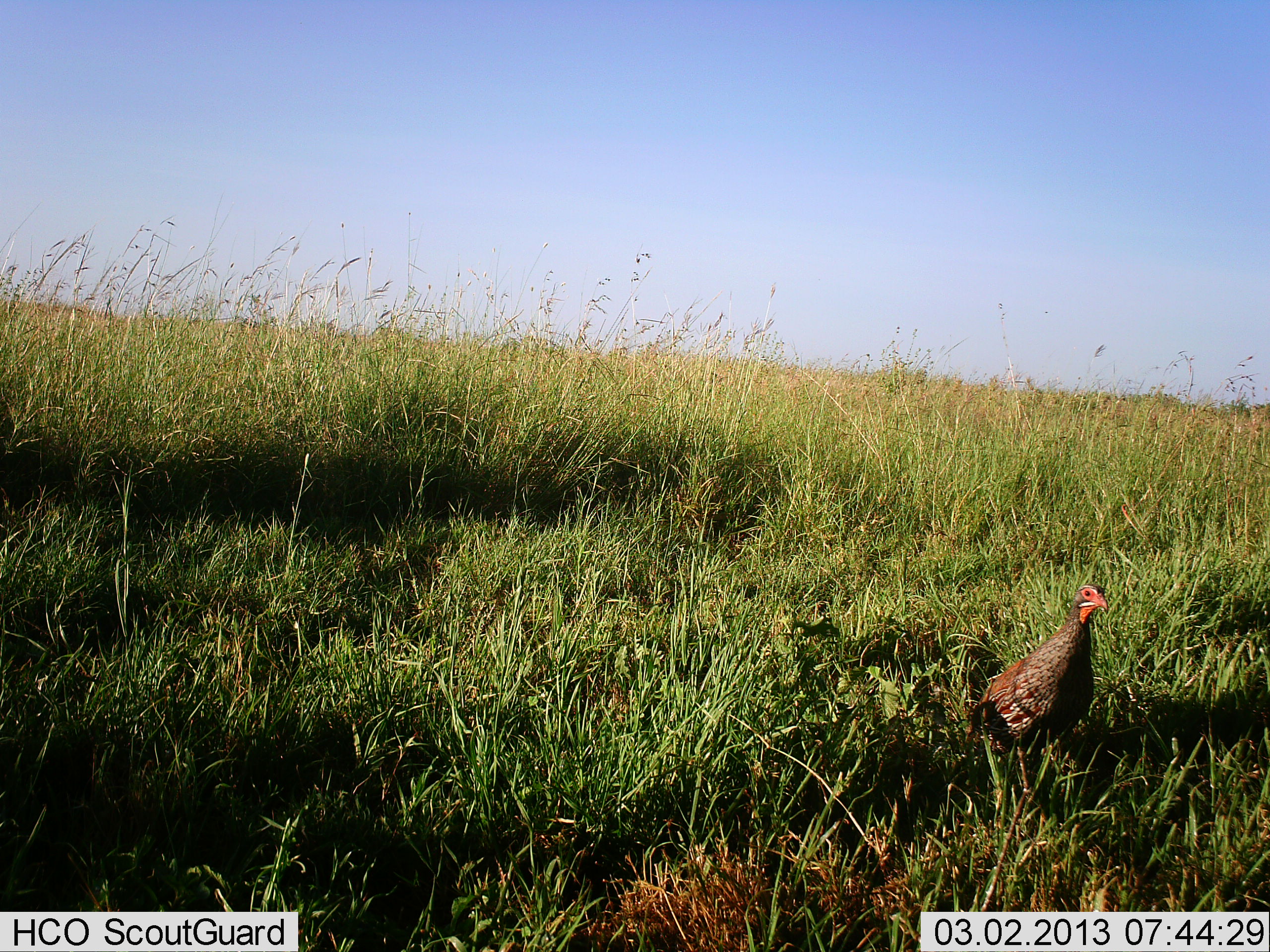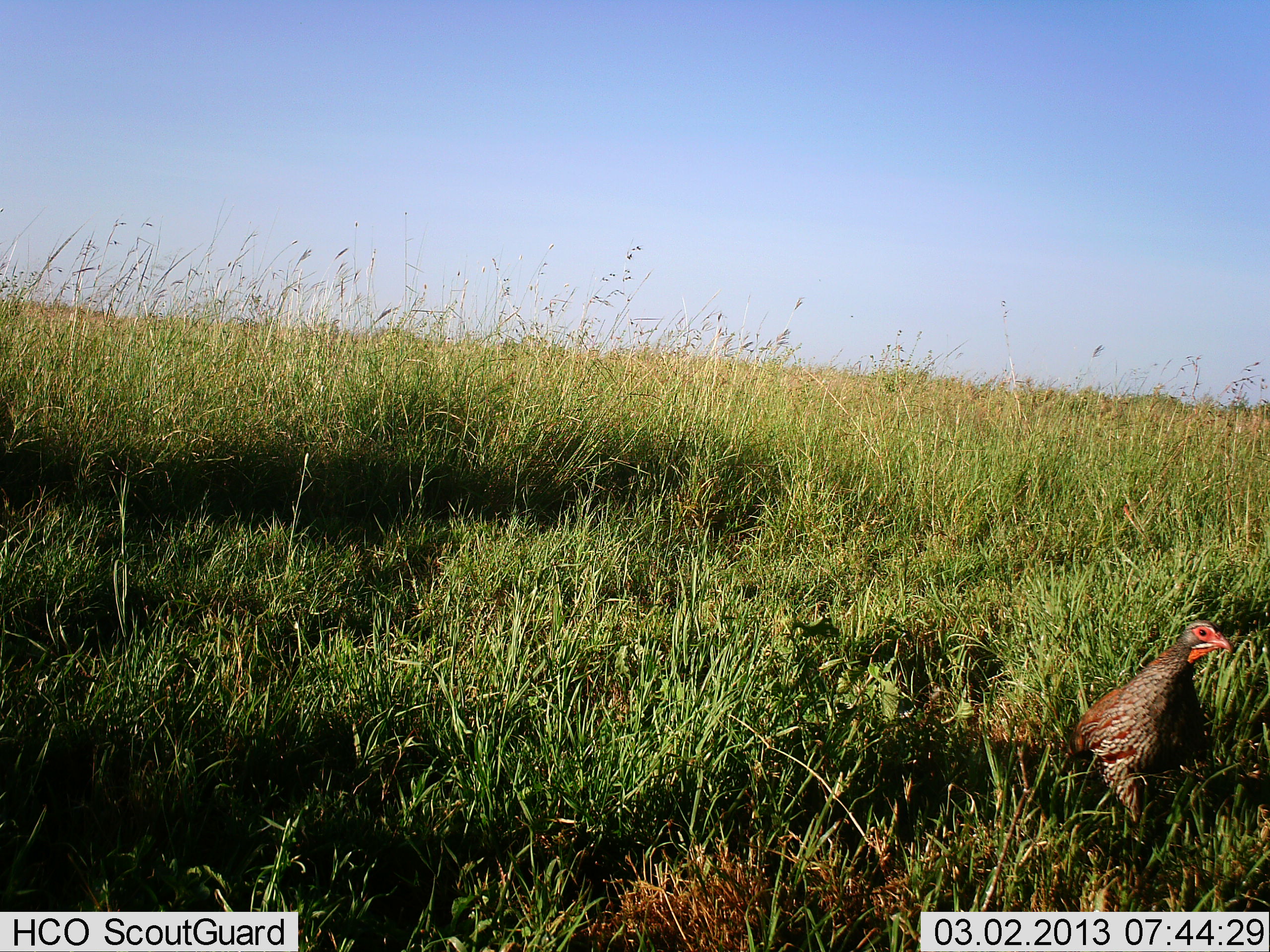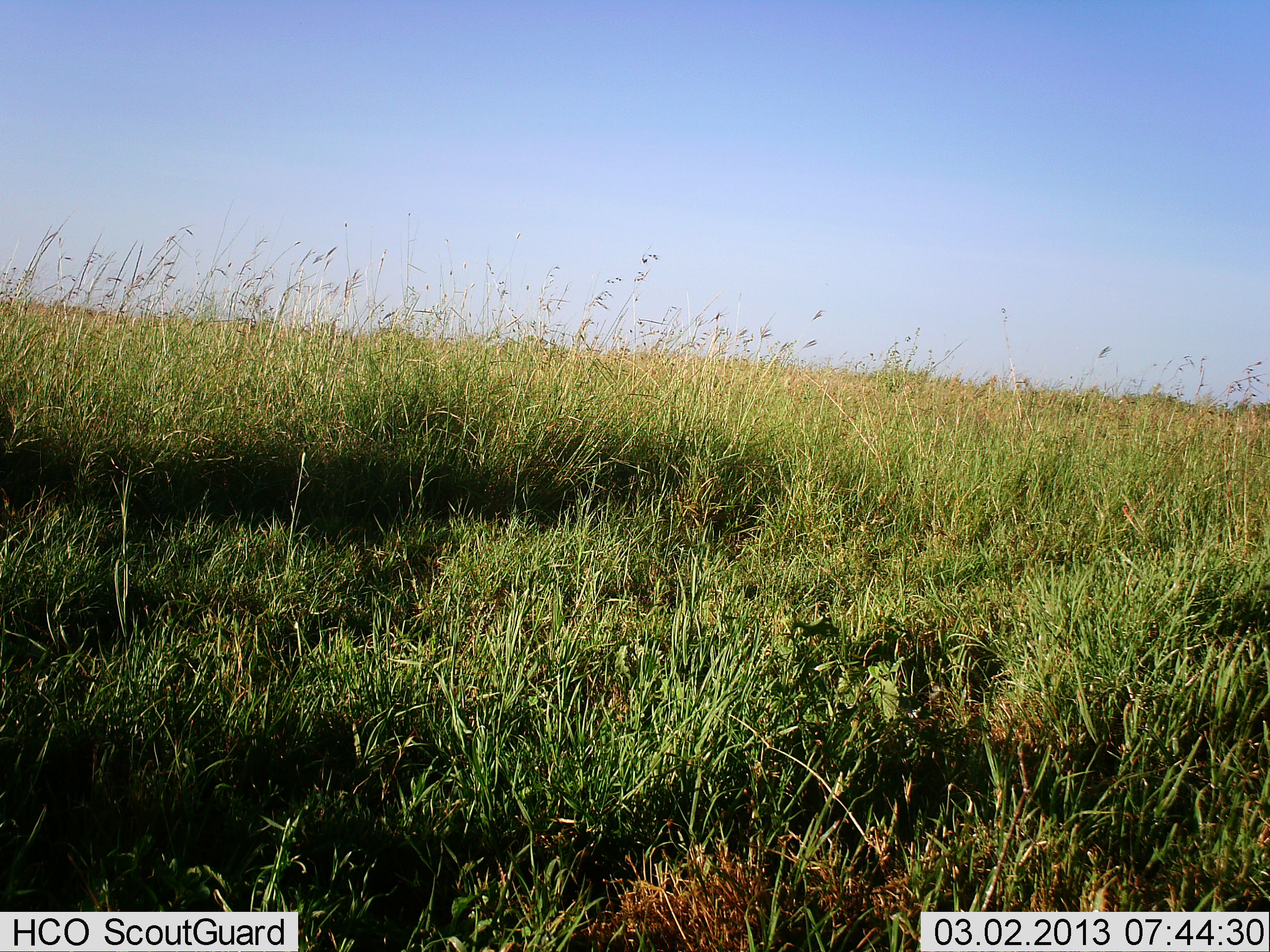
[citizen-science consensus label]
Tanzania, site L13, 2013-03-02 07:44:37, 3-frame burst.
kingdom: Animalia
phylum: Chordata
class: Aves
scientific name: Aves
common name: bird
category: otherbird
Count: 1.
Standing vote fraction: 11%.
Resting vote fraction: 11%.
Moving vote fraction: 79%.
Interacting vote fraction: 0%.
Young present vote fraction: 0%.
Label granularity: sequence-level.